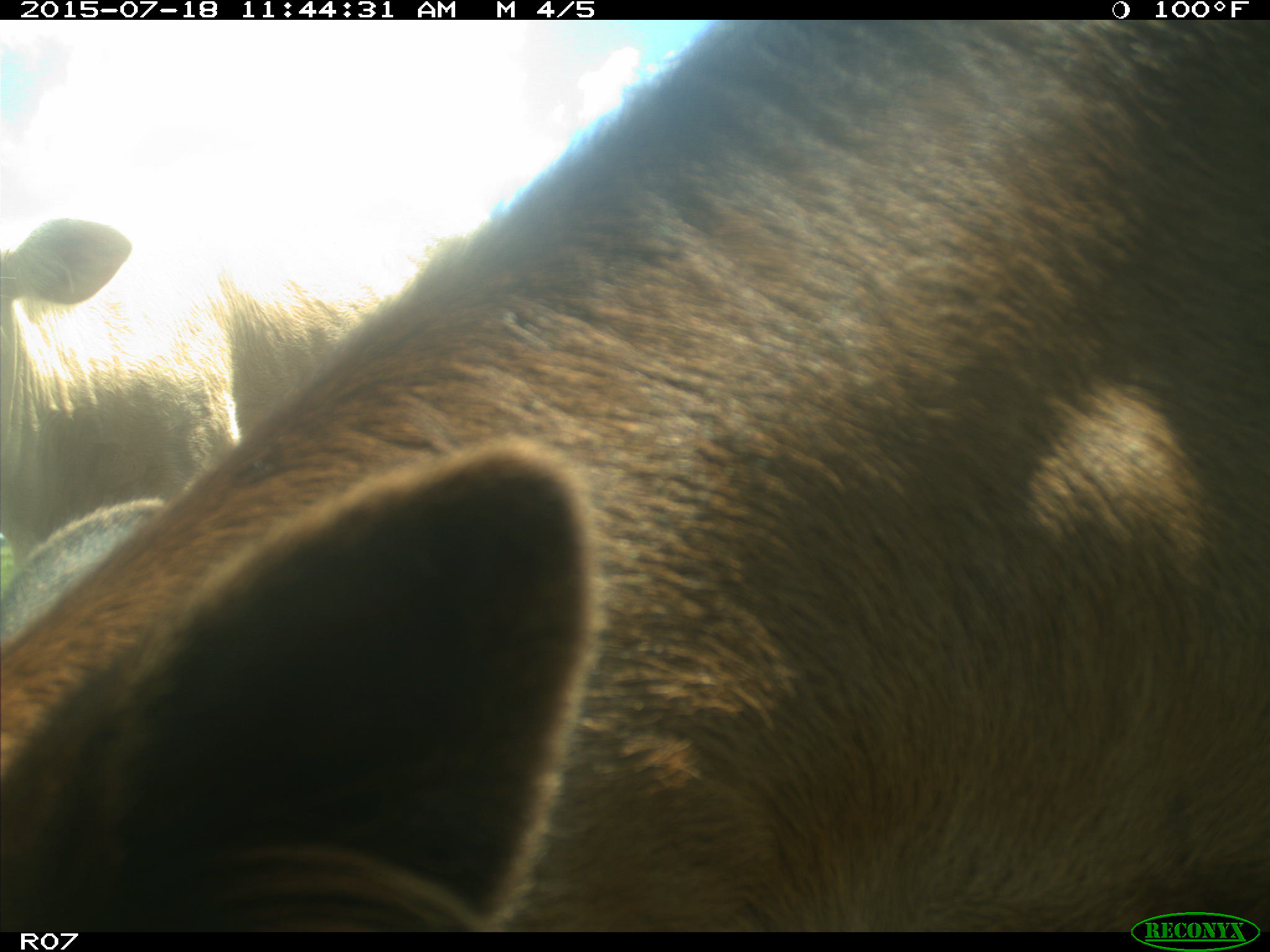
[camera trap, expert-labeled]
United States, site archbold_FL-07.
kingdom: Animalia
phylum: Chordata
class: Mammalia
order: Artiodactyla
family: Bovidae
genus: Bos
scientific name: Bos taurus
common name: domestic cow